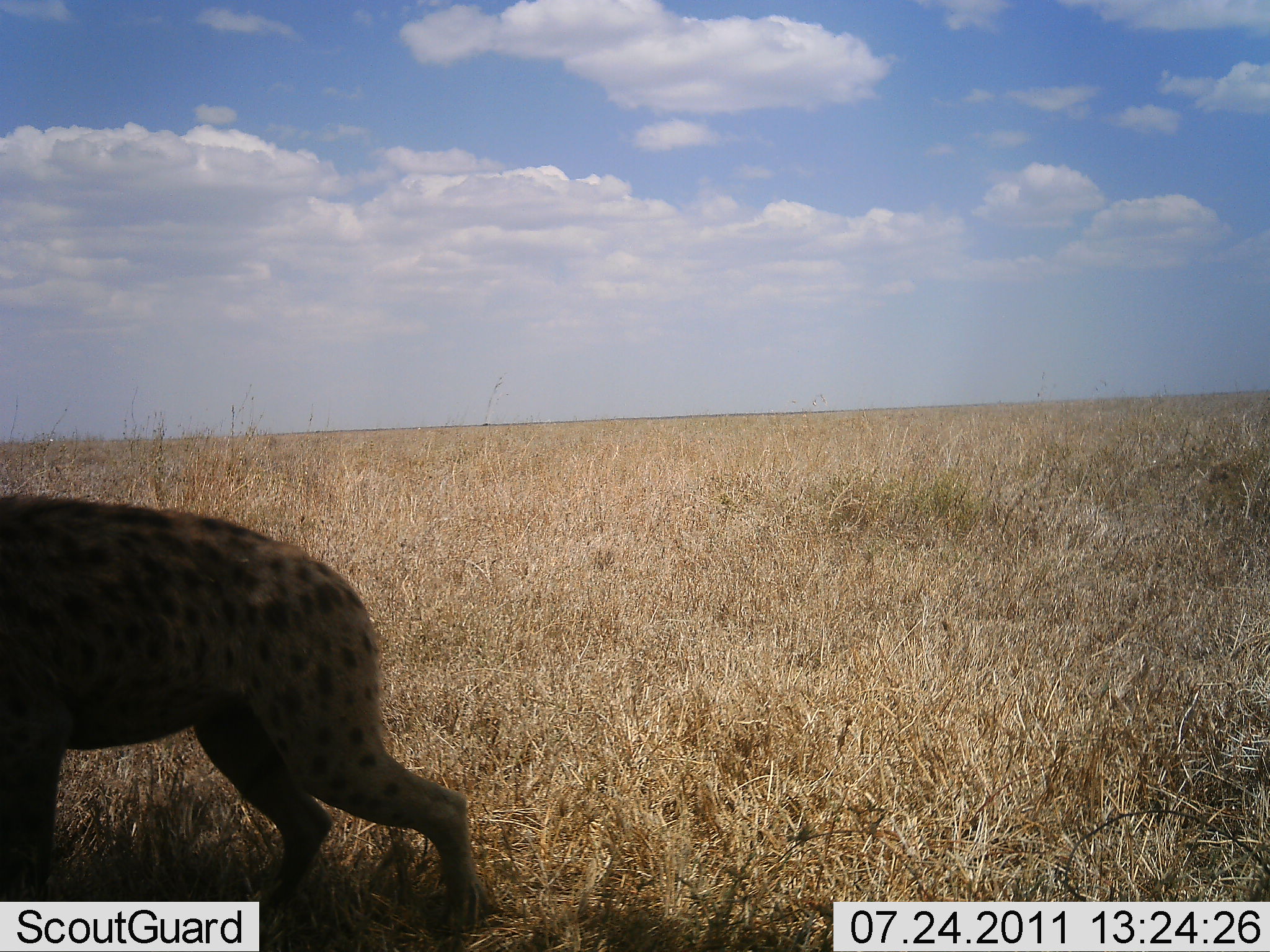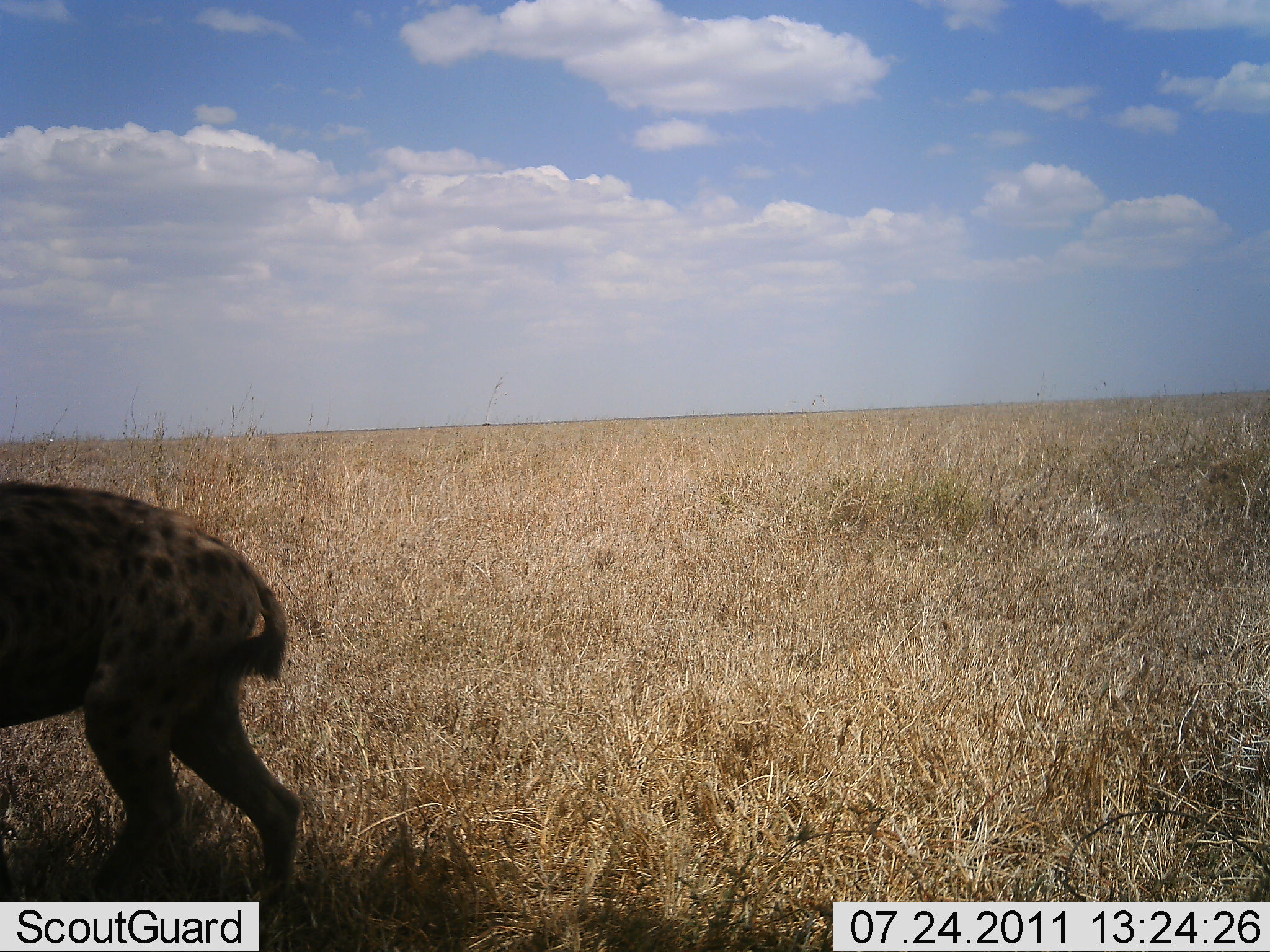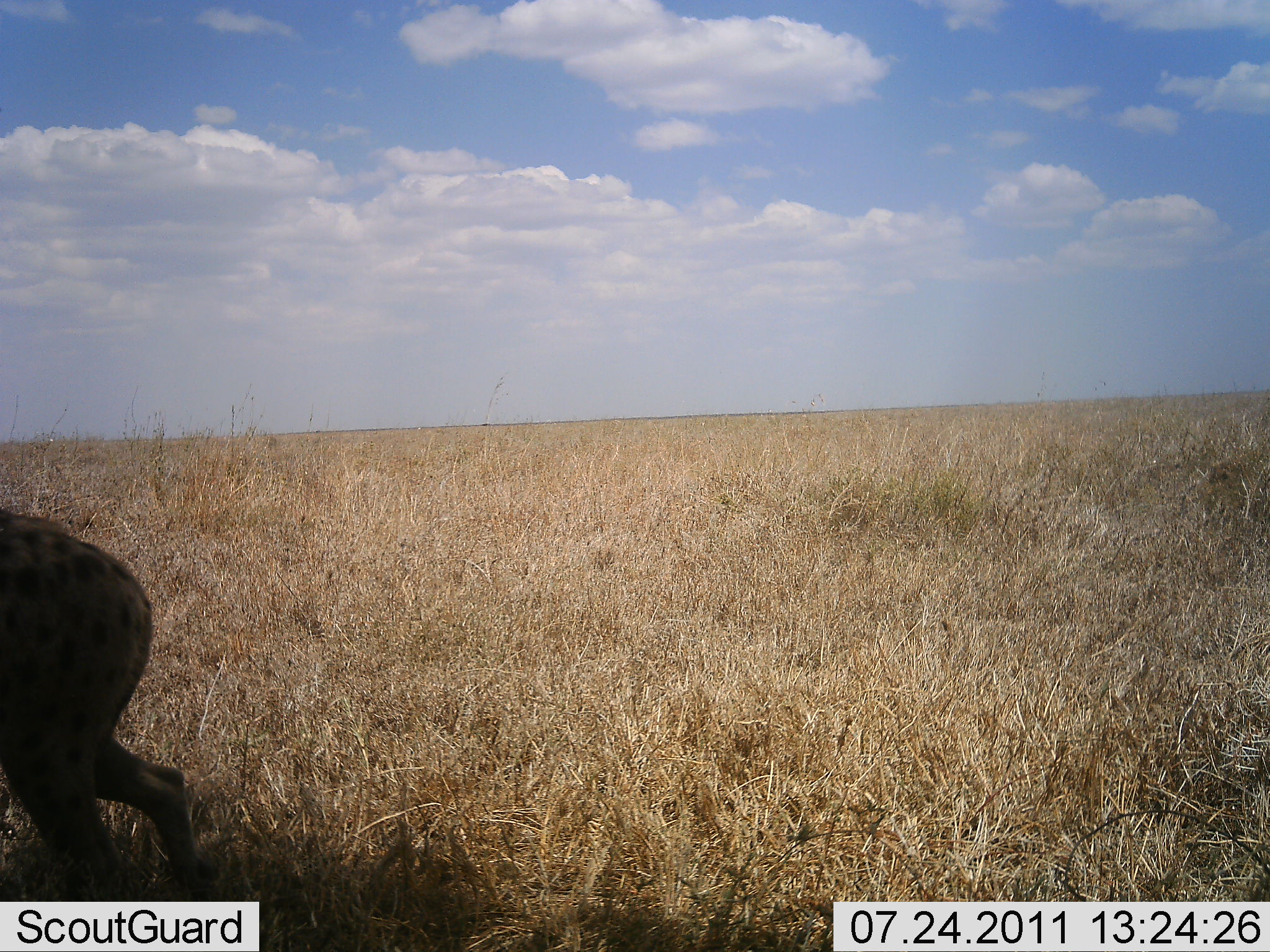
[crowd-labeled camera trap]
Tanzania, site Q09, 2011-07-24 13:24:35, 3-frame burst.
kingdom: Animalia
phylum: Chordata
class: Mammalia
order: Carnivora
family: Hyaenidae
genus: Crocuta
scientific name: Crocuta crocuta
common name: spotted hyena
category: hyenaspotted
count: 1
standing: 17%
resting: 0%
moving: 83%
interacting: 0%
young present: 0%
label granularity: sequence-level